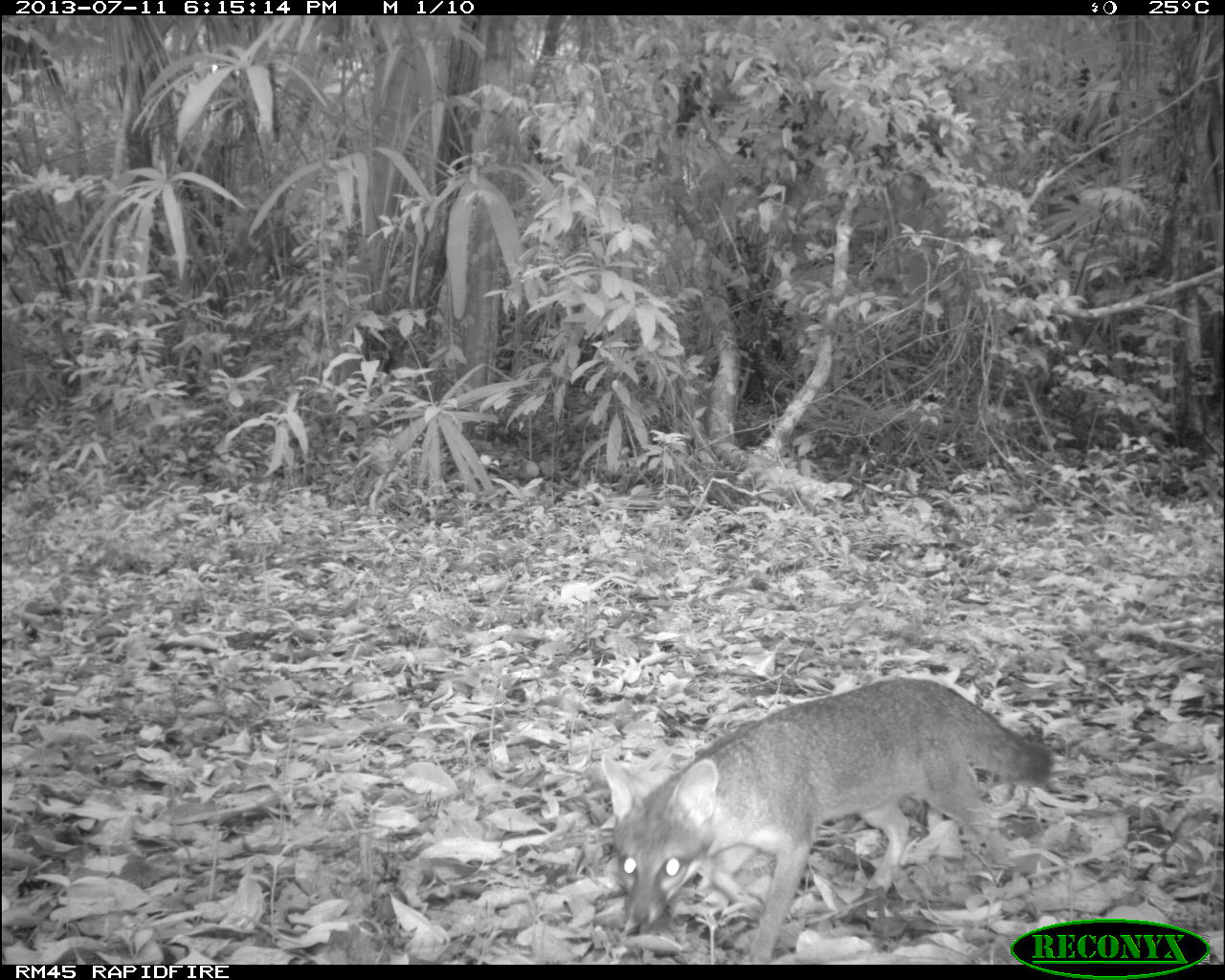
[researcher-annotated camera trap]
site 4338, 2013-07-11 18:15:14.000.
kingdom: Animalia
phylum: Chordata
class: Mammalia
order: Carnivora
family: Canidae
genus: Urocyon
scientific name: Urocyon cinereoargenteus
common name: gray fox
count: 1